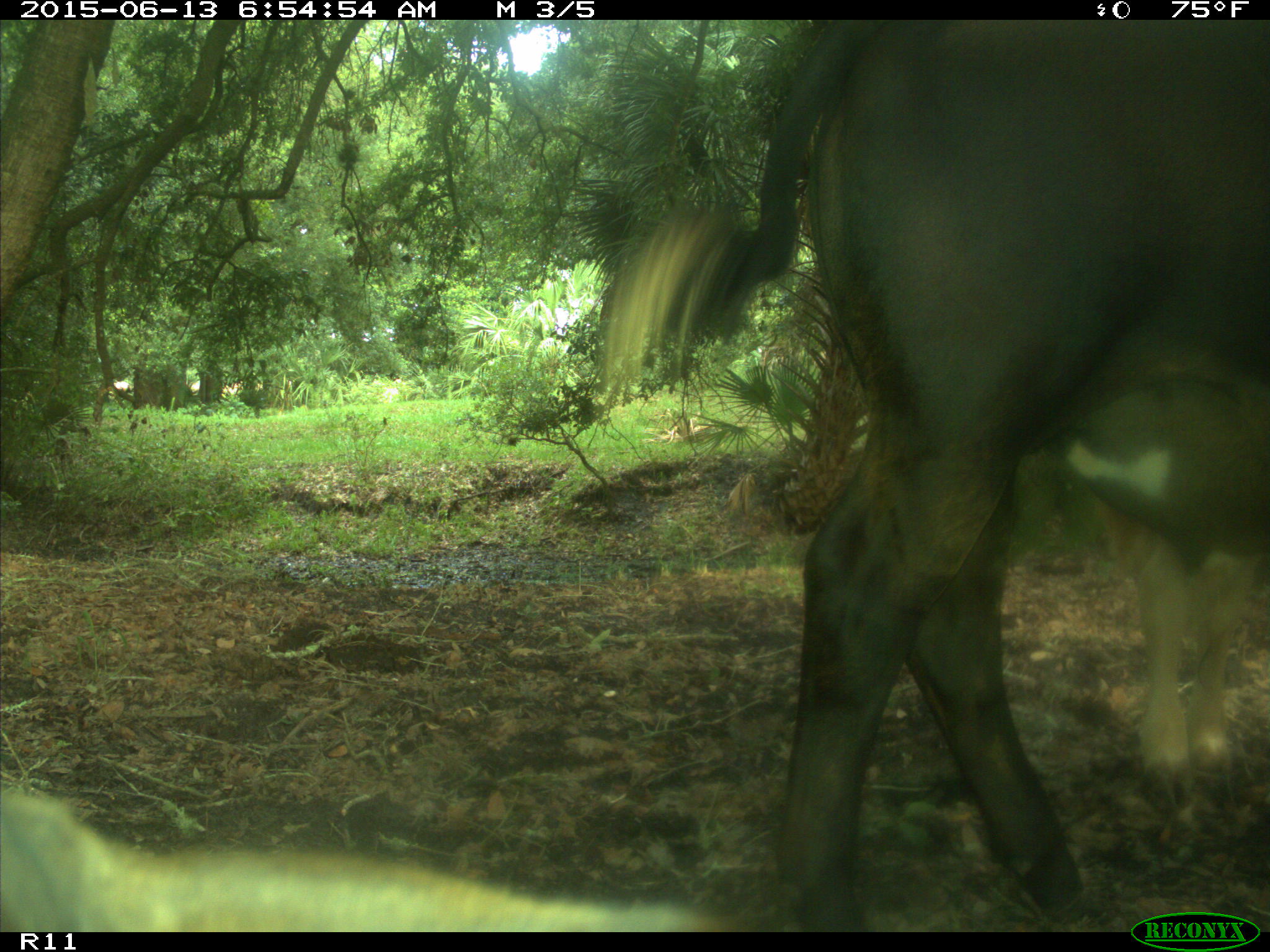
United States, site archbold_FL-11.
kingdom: Animalia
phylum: Chordata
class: Mammalia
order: Artiodactyla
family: Bovidae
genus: Bos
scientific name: Bos taurus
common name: domestic cow